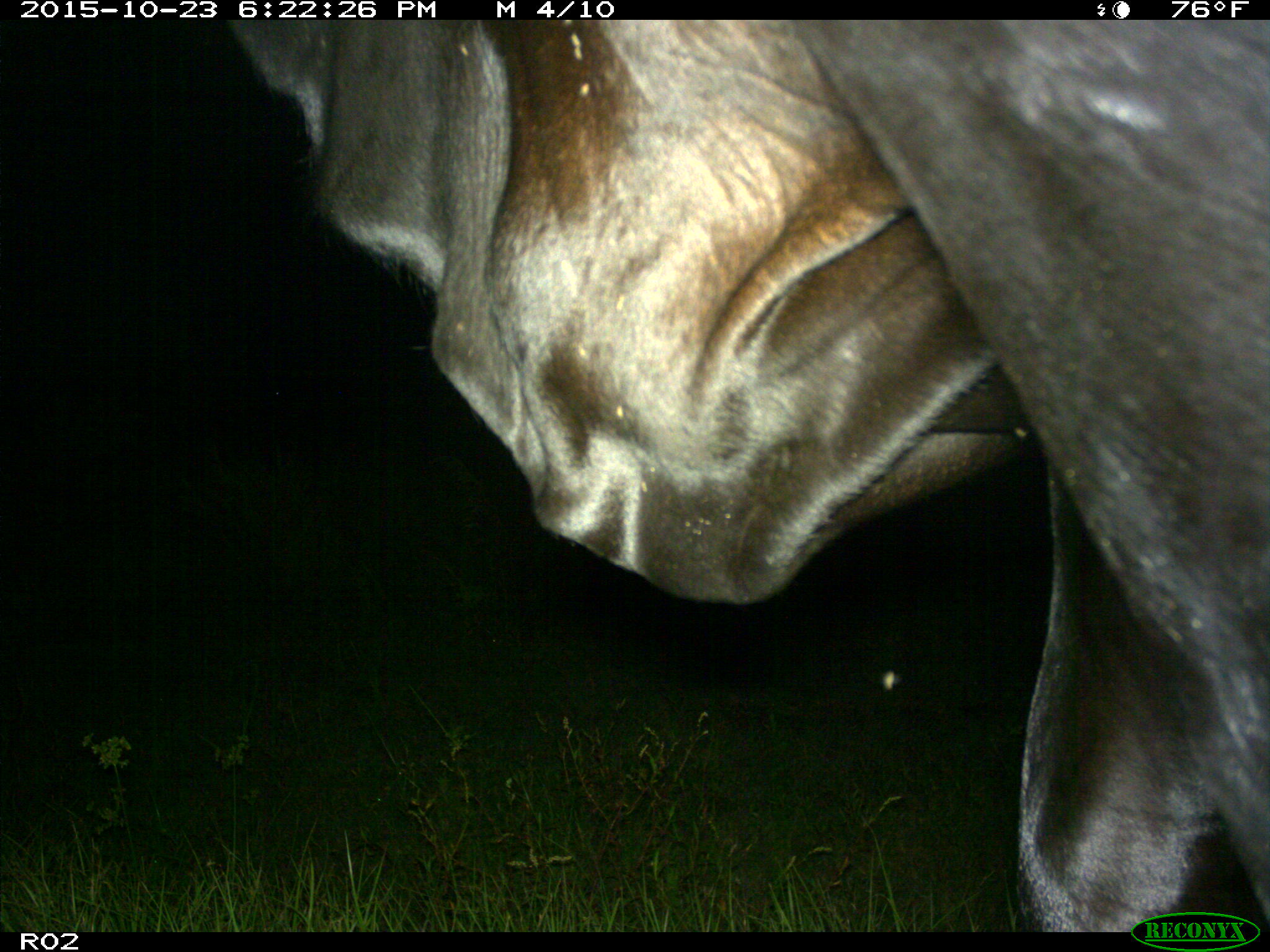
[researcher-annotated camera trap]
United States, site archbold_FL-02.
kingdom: Animalia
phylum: Chordata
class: Mammalia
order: Artiodactyla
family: Bovidae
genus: Bos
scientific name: Bos taurus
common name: domestic cow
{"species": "Bos taurus (domestic cow)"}